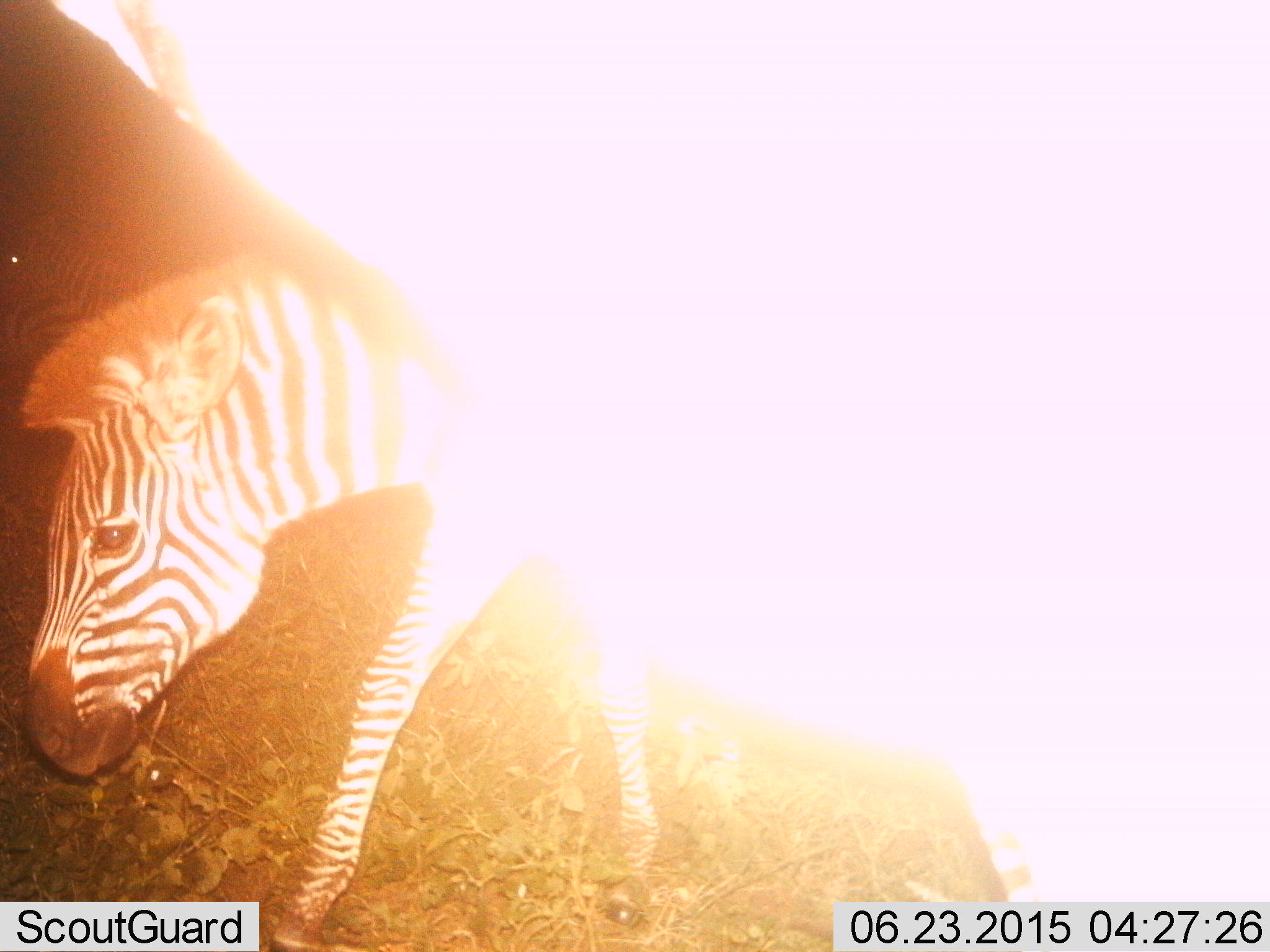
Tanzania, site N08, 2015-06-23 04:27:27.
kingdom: Animalia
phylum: Chordata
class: Mammalia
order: Perissodactyla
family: Equidae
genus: Equus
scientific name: Equus quagga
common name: plains zebra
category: zebra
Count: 1.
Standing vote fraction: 50%.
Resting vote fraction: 0%.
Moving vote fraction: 60%.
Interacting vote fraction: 0%.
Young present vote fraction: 0%.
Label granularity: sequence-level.